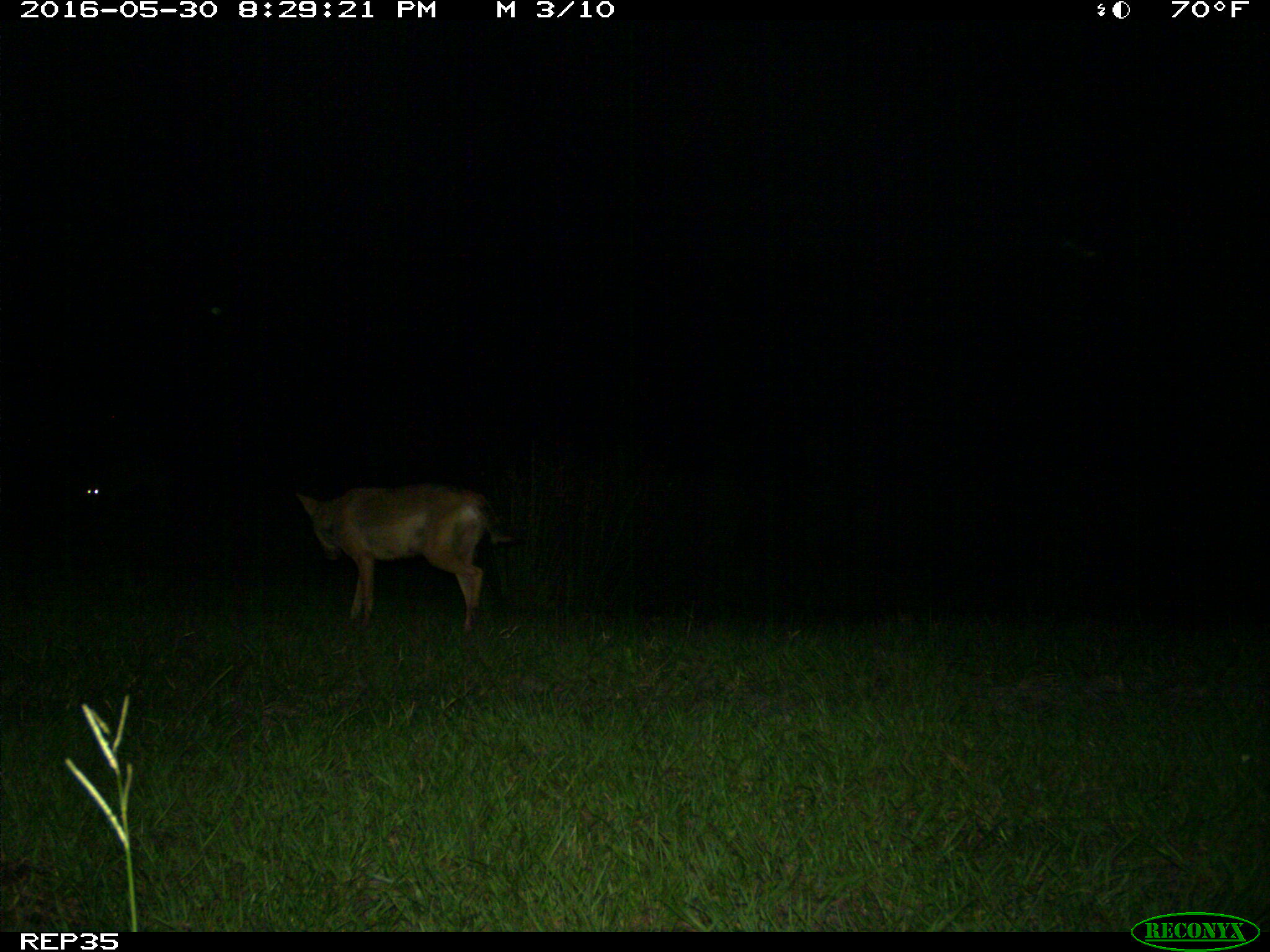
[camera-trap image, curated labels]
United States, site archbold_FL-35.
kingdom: Animalia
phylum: Chordata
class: Mammalia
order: Carnivora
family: Canidae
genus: Canis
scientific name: Canis latrans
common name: coyote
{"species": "Canis latrans (coyote)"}